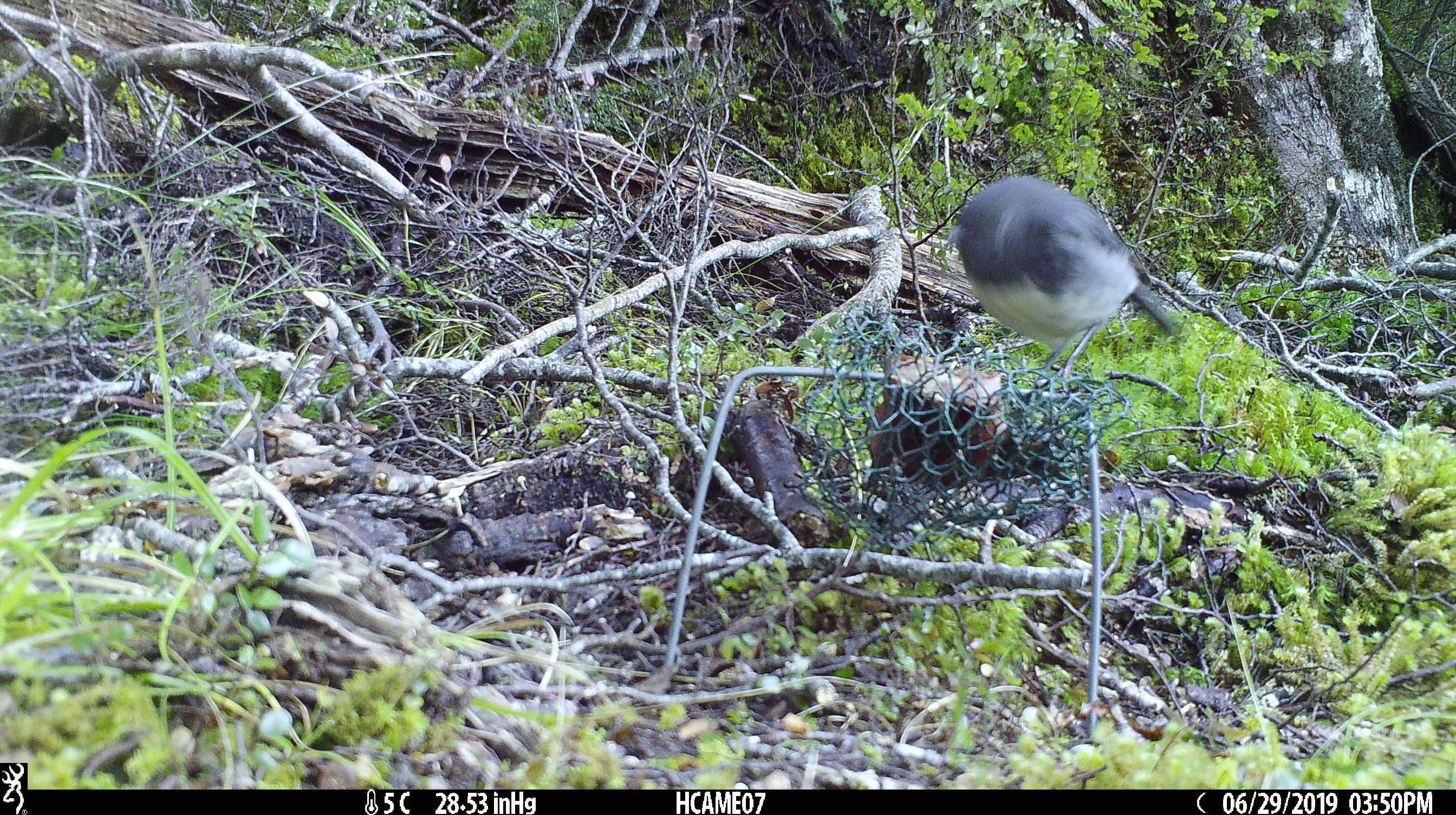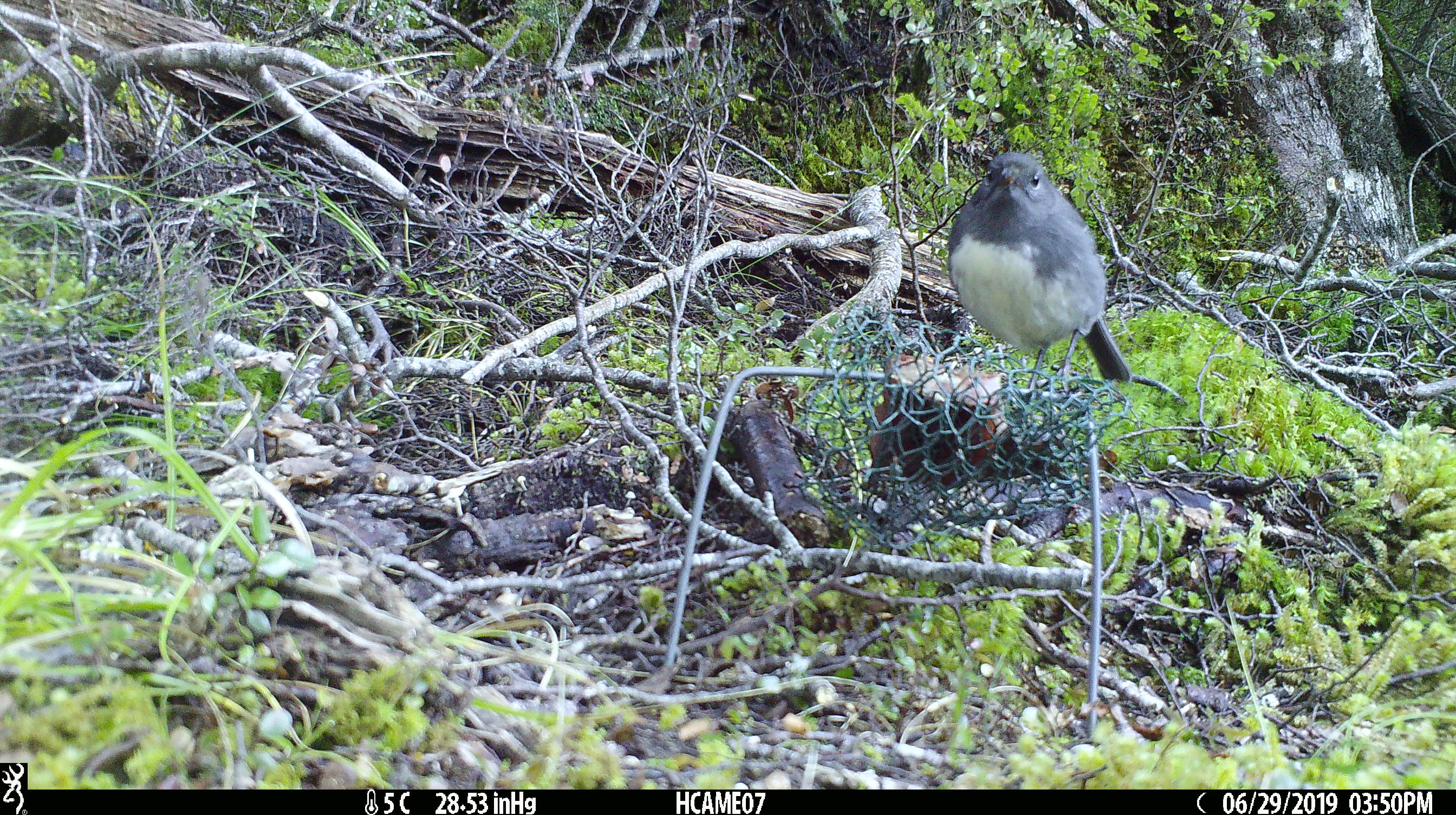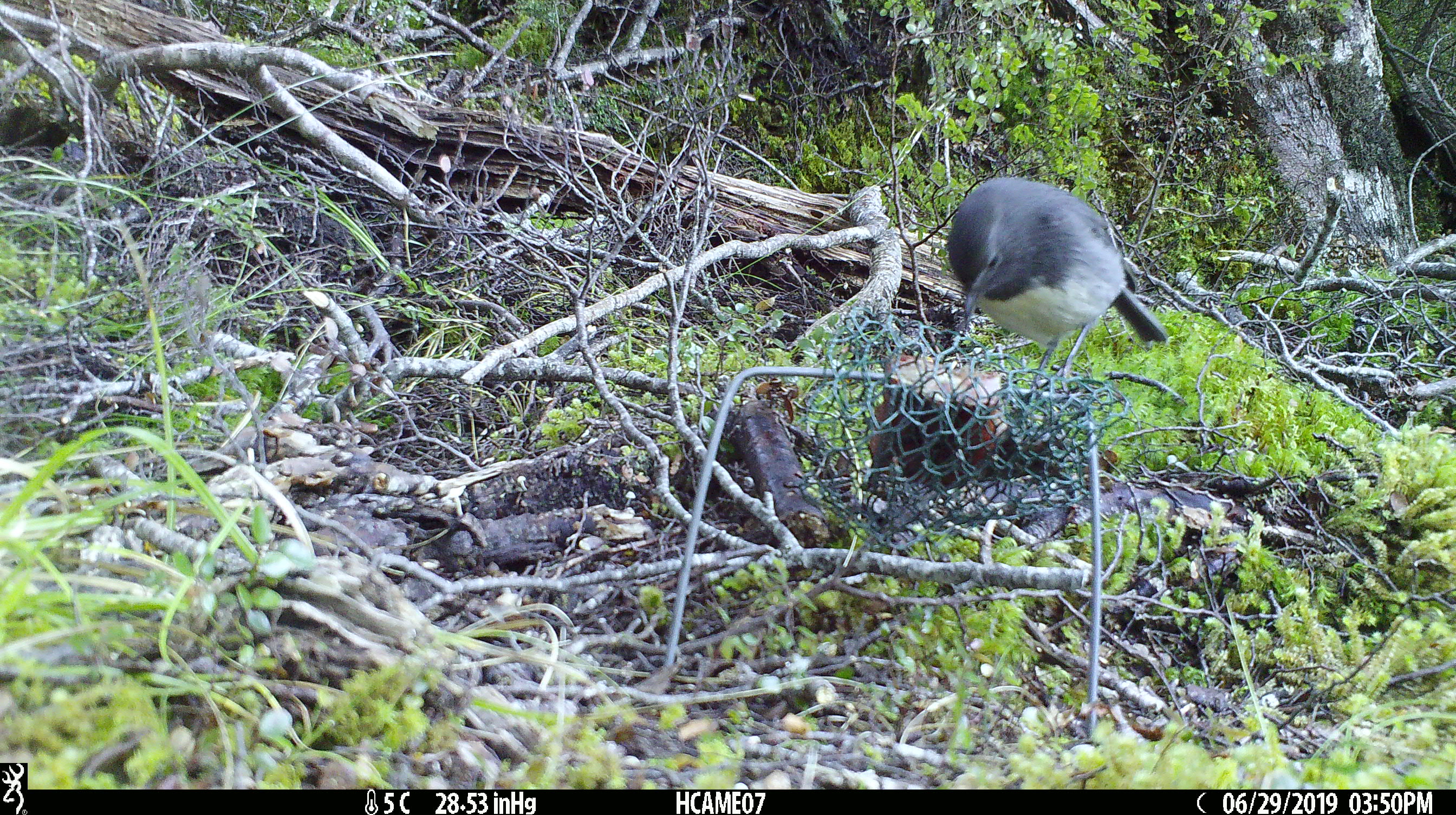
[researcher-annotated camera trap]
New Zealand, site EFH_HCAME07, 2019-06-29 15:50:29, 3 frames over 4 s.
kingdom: Animalia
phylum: Chordata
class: Aves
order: Passeriformes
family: Petroicidae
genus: Petroica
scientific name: Petroica australis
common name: new zealand robin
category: robin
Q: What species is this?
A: Robin (new zealand robin) (Petroica australis).